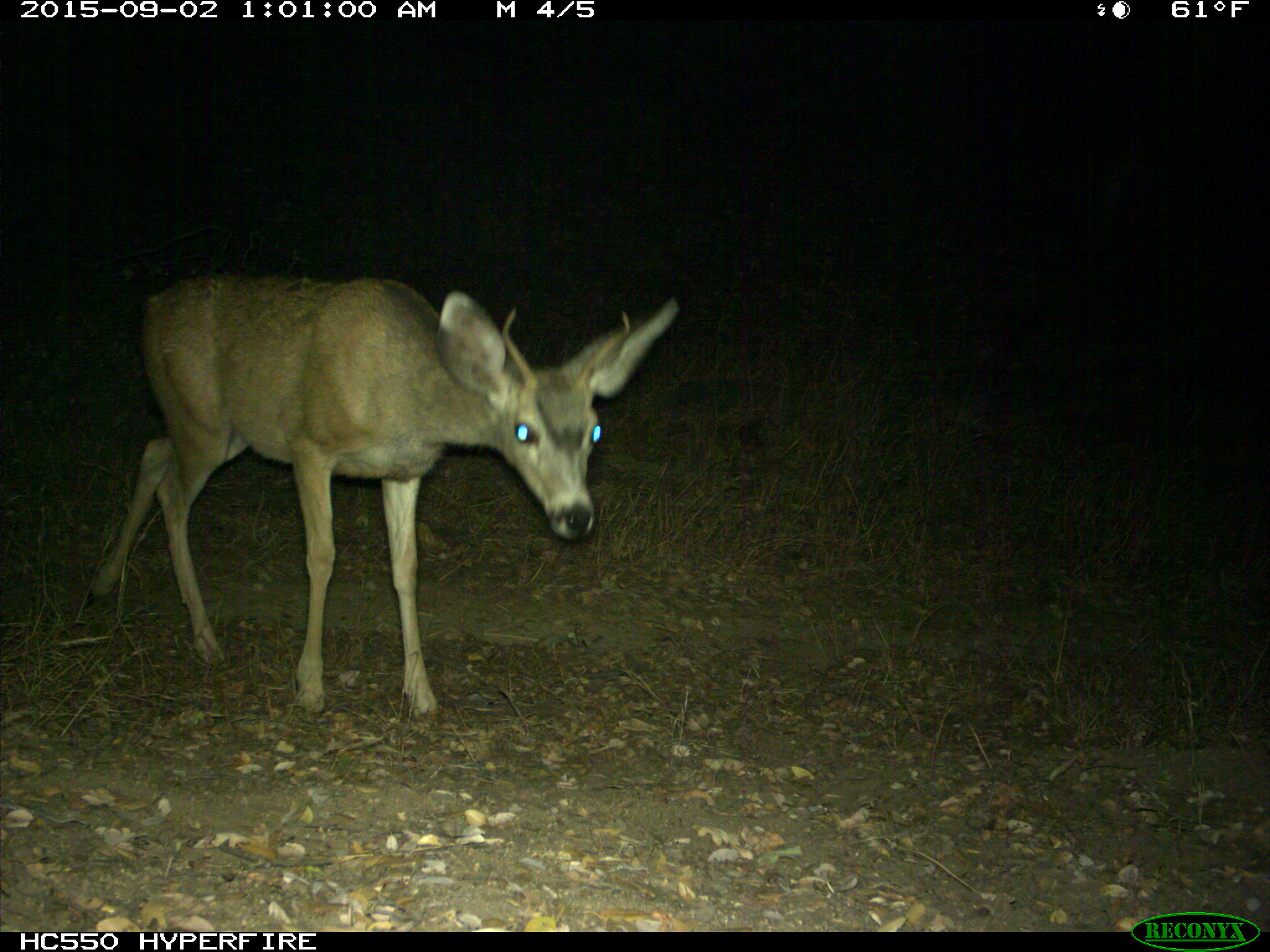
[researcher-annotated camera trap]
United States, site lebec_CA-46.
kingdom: Animalia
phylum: Chordata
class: Mammalia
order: Artiodactyla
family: Cervidae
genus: Odocoileus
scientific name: Odocoileus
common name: deer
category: unidentified deer